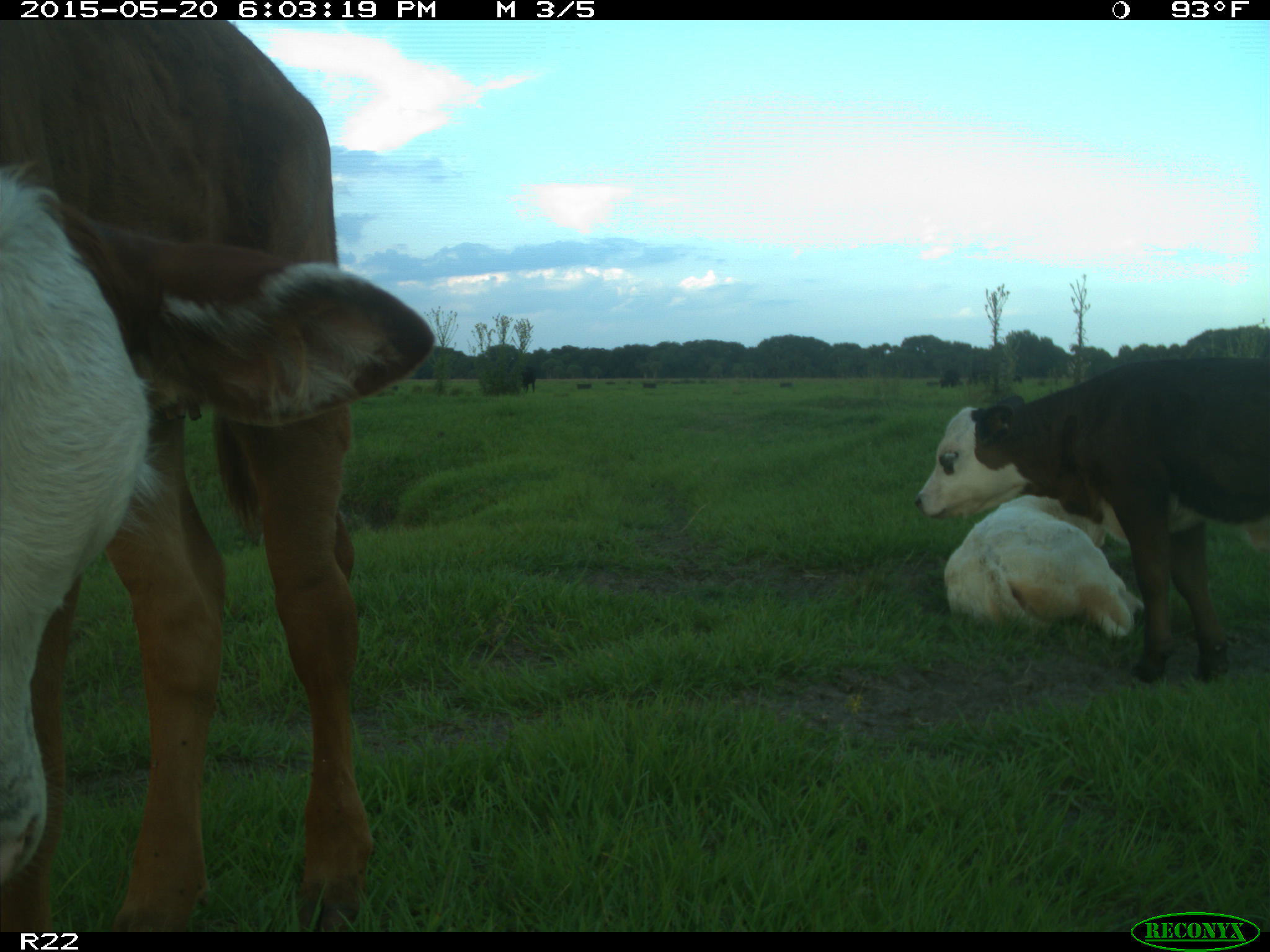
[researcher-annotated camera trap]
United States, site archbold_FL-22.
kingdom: Animalia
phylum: Chordata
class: Mammalia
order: Artiodactyla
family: Bovidae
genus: Bos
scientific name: Bos taurus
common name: domestic cow